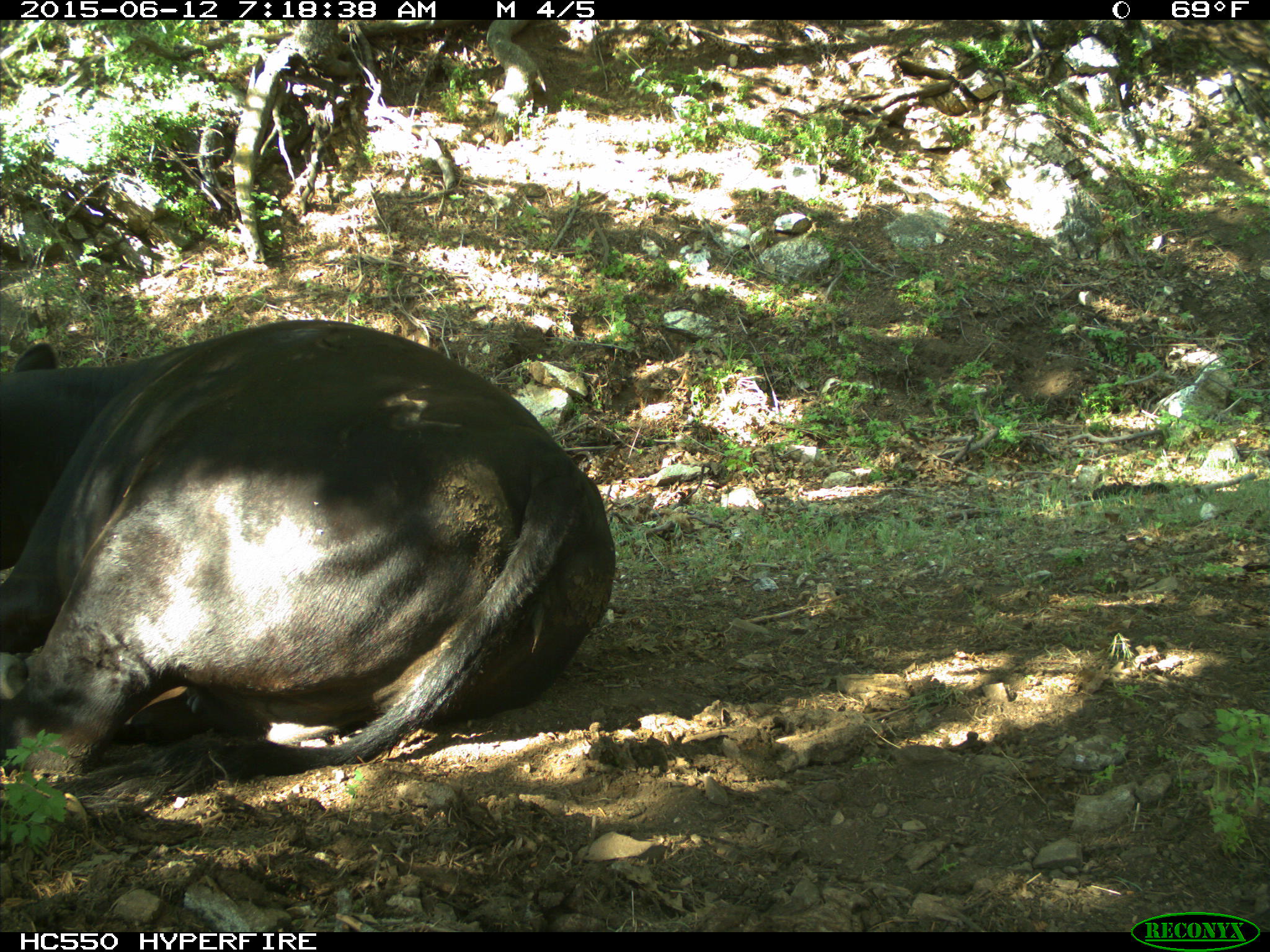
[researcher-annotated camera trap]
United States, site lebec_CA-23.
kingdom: Animalia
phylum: Chordata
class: Mammalia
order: Artiodactyla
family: Bovidae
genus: Bos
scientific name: Bos taurus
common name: domestic cow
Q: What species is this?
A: Bos taurus (domestic cow).